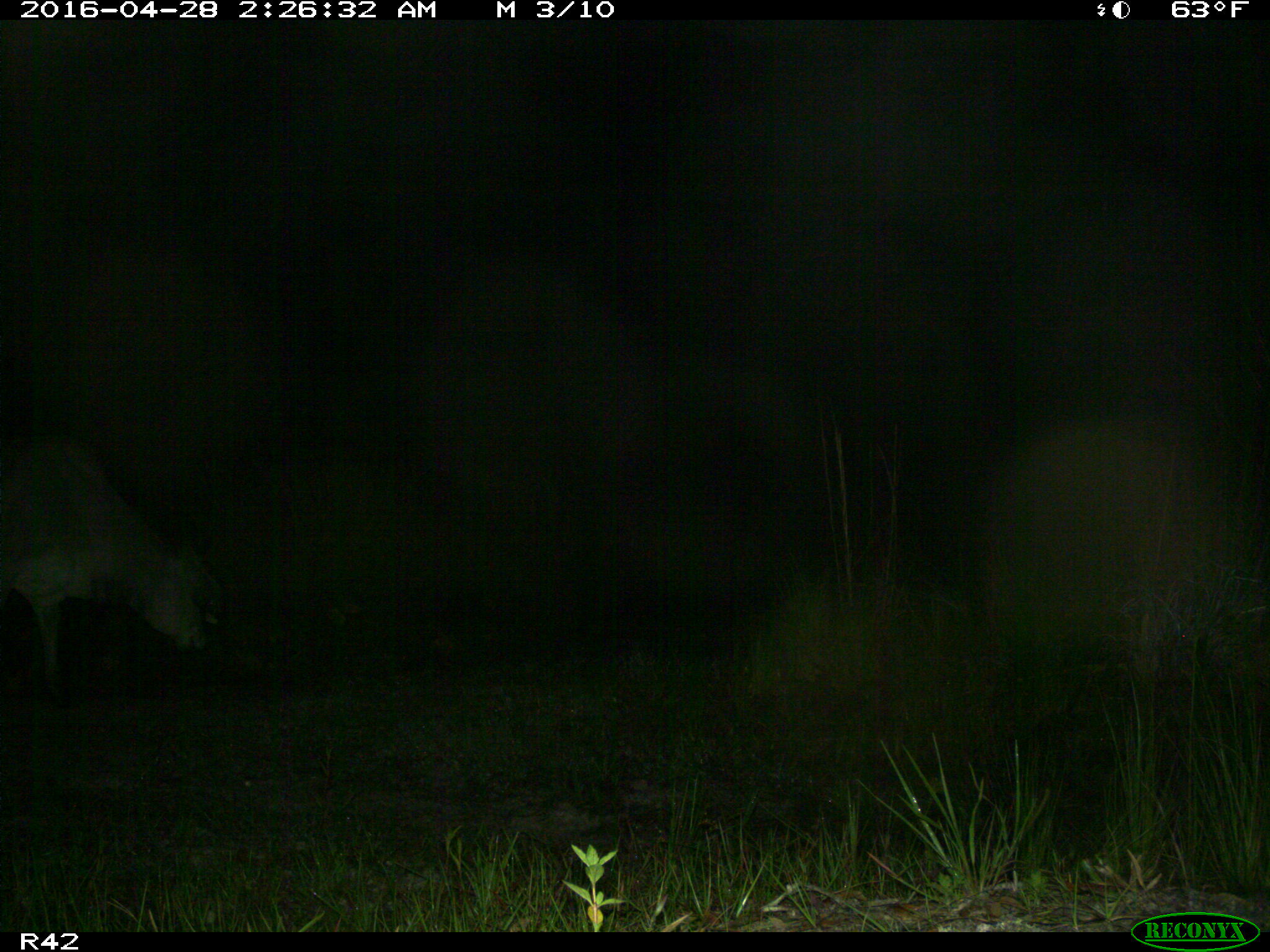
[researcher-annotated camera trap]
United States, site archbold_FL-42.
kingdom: Animalia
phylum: Chordata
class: Mammalia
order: Artiodactyla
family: Bovidae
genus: Bos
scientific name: Bos taurus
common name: domestic cow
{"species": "Bos taurus (domestic cow)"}